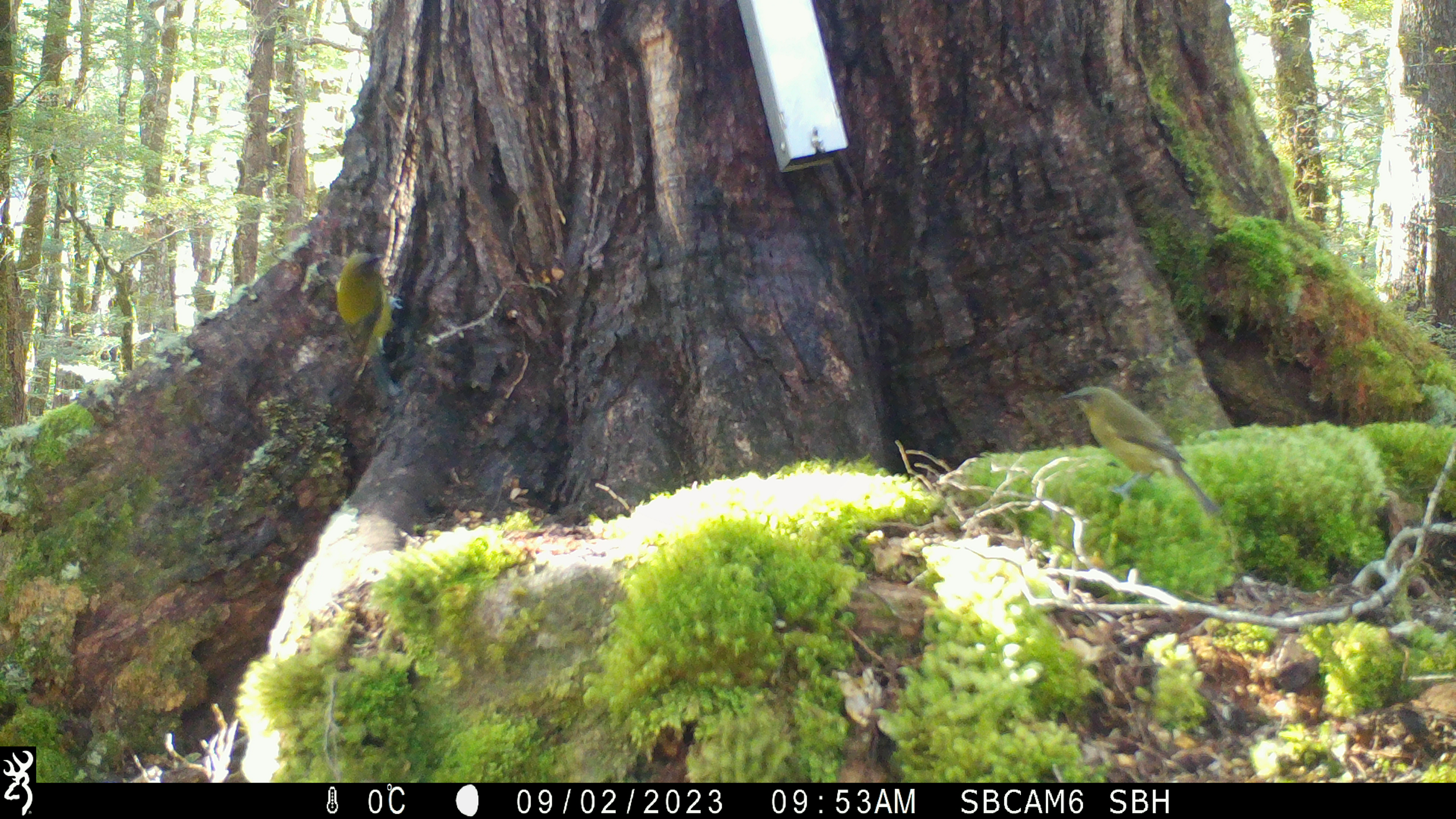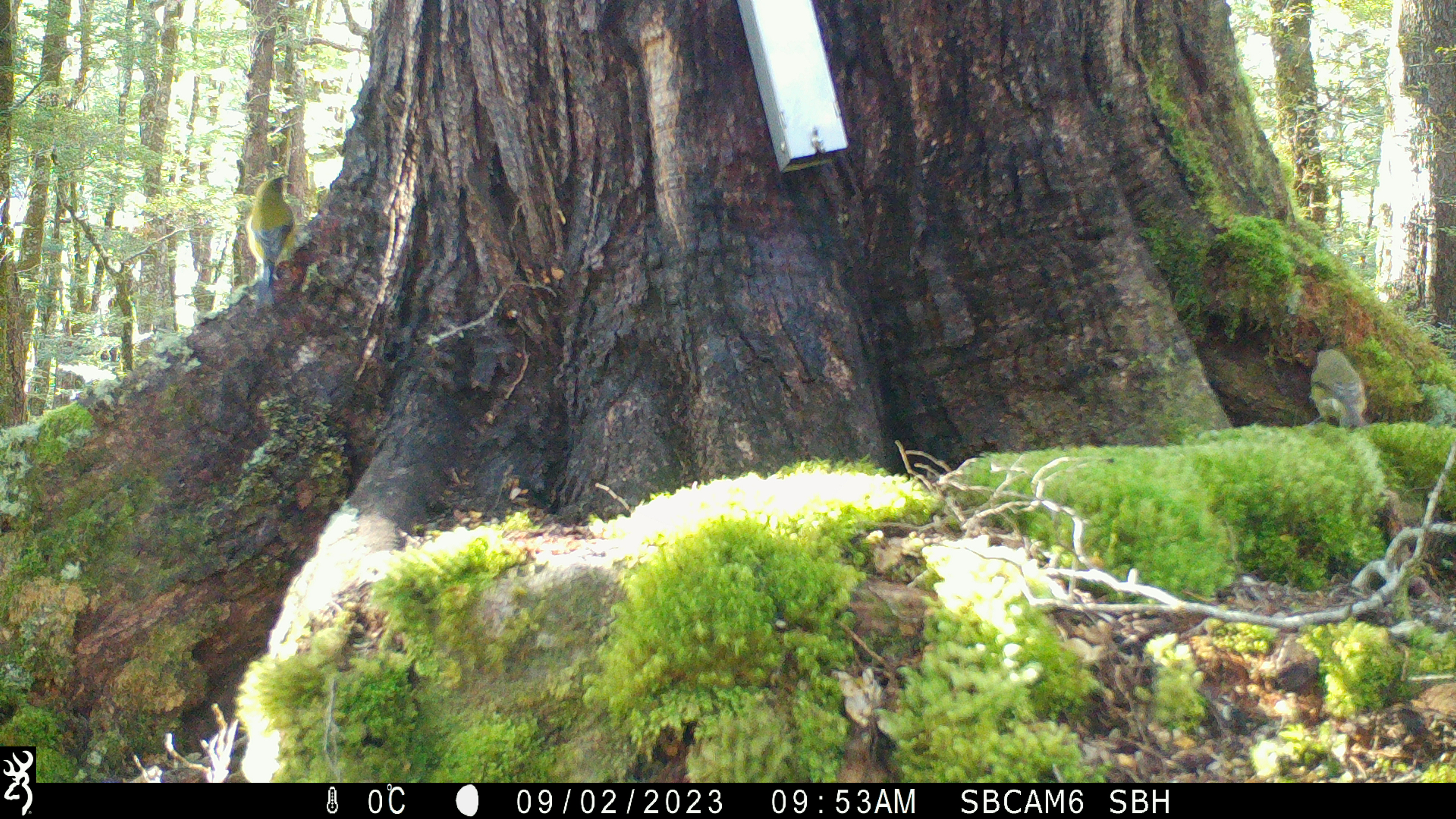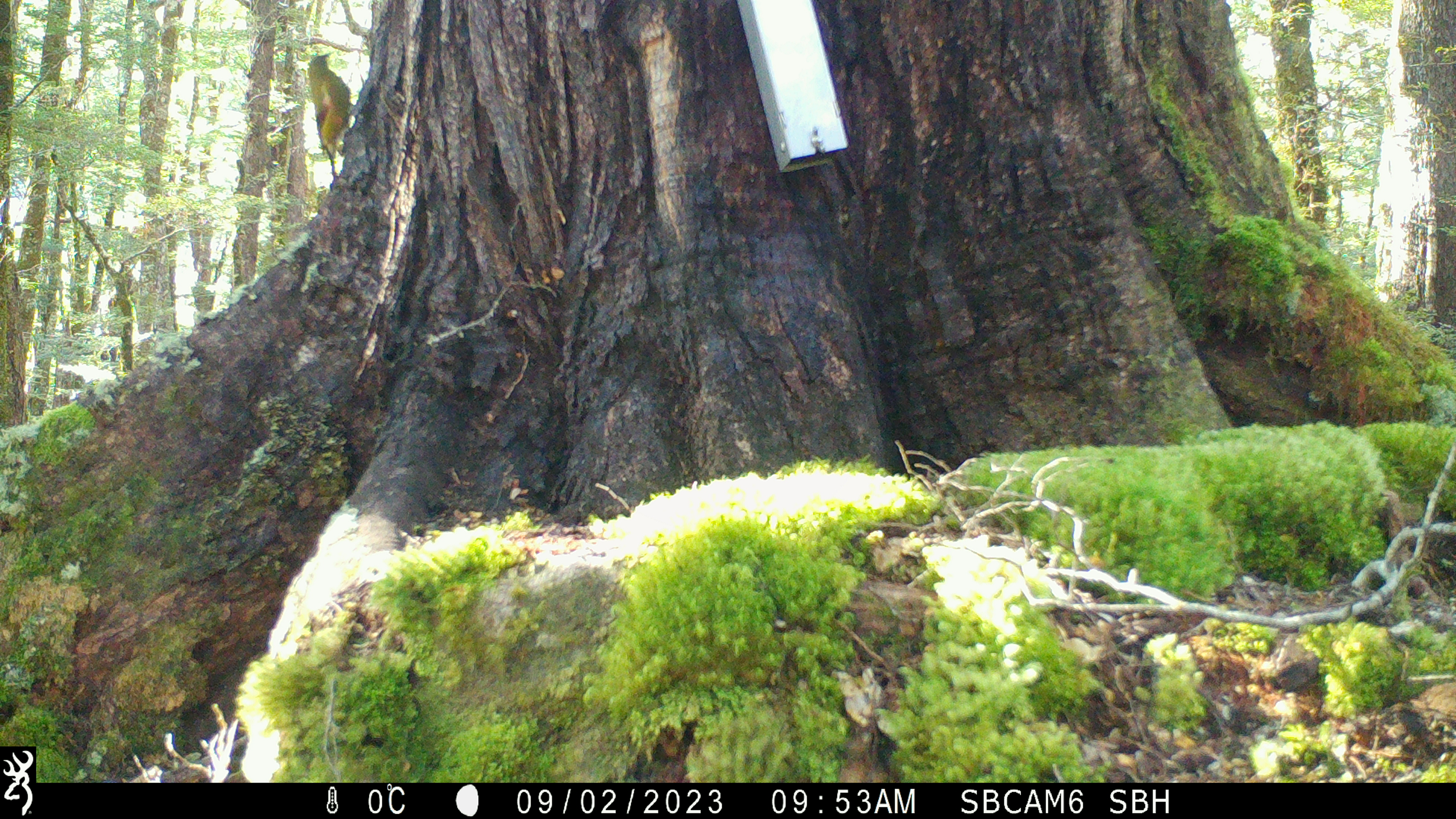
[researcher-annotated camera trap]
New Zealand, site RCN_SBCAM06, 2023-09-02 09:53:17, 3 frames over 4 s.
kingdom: Animalia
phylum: Chordata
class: Aves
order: Passeriformes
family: Meliphagidae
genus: Anthornis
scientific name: Anthornis melanura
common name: new zealand bellbird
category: bellbird